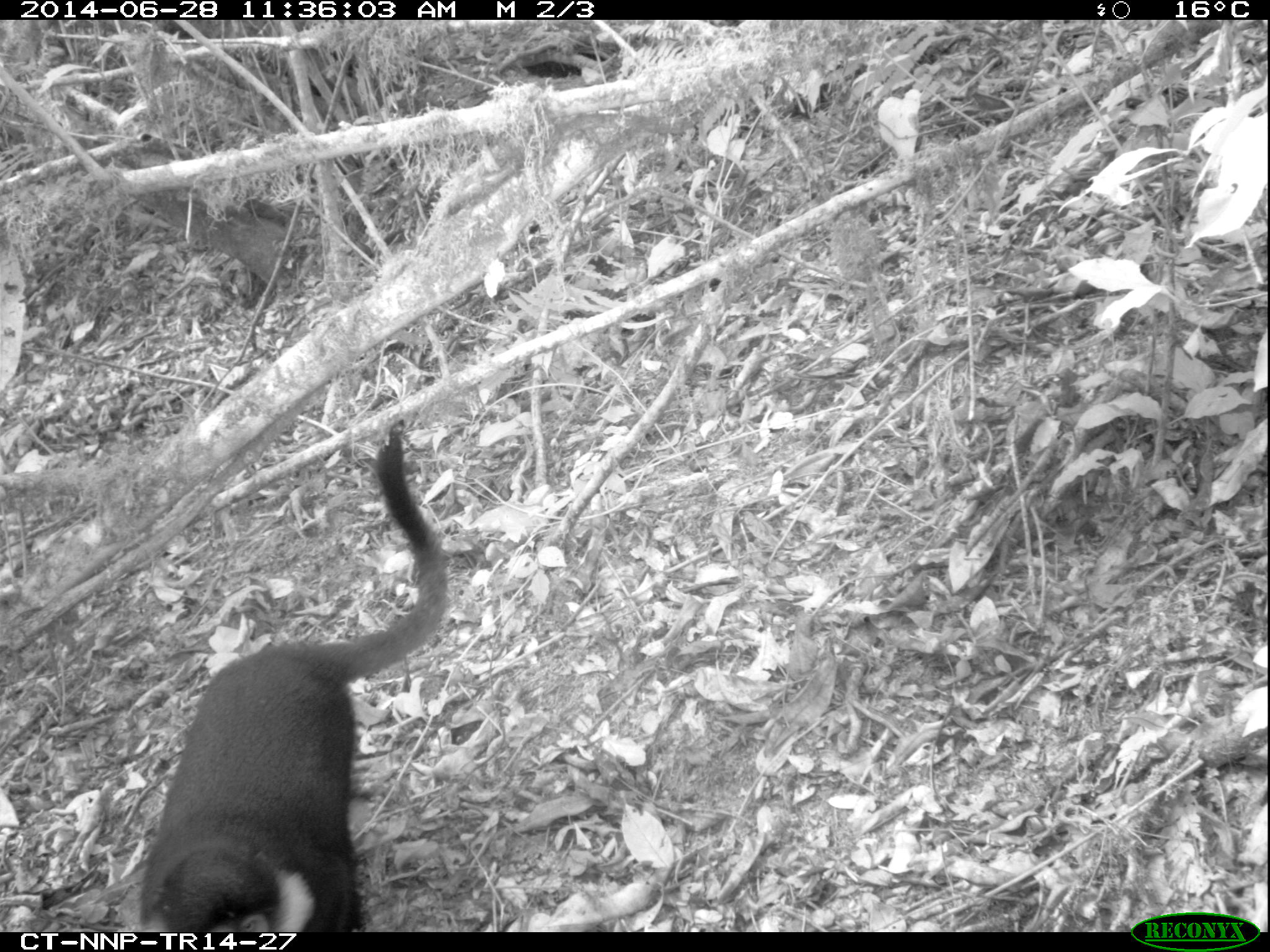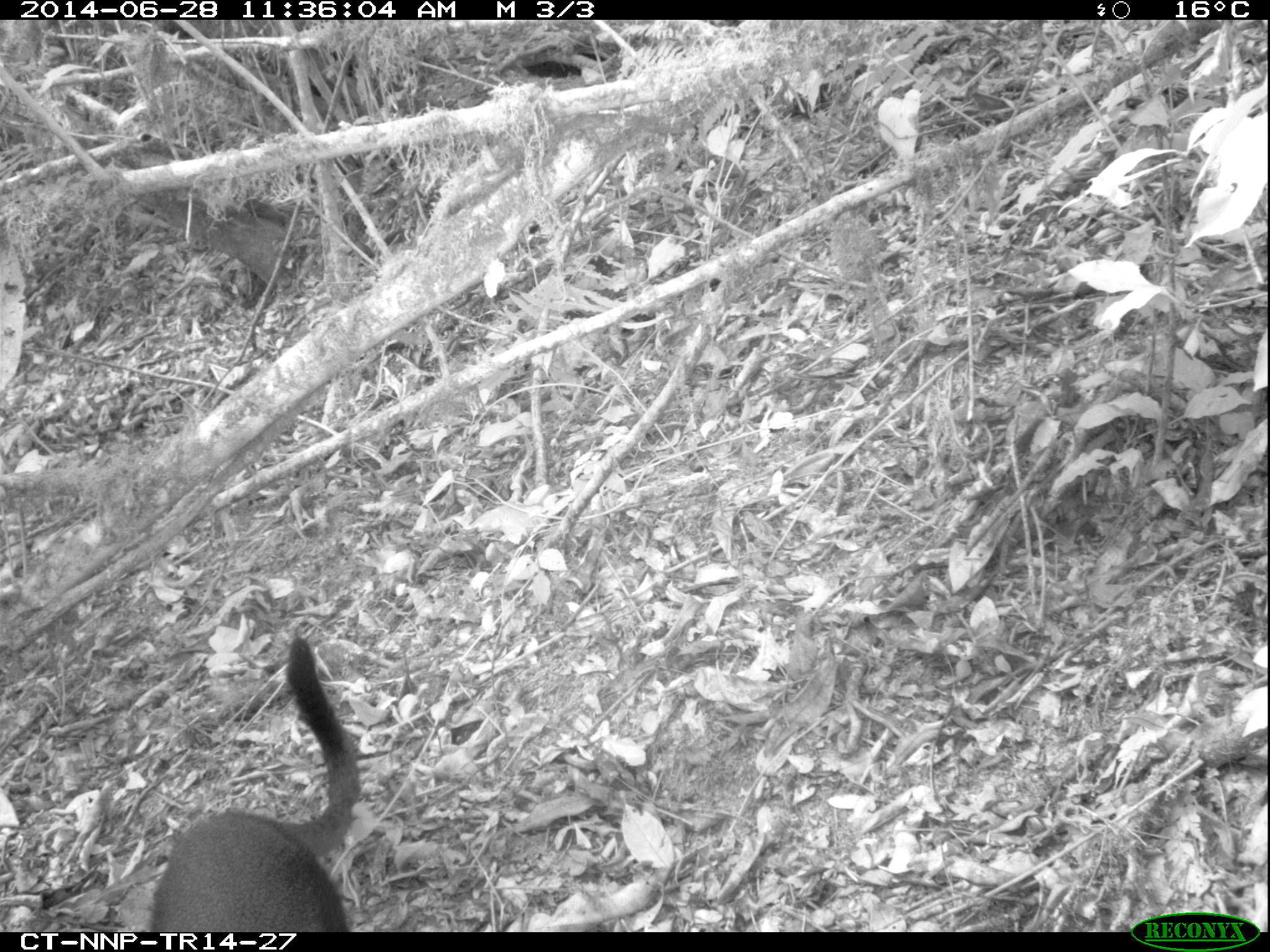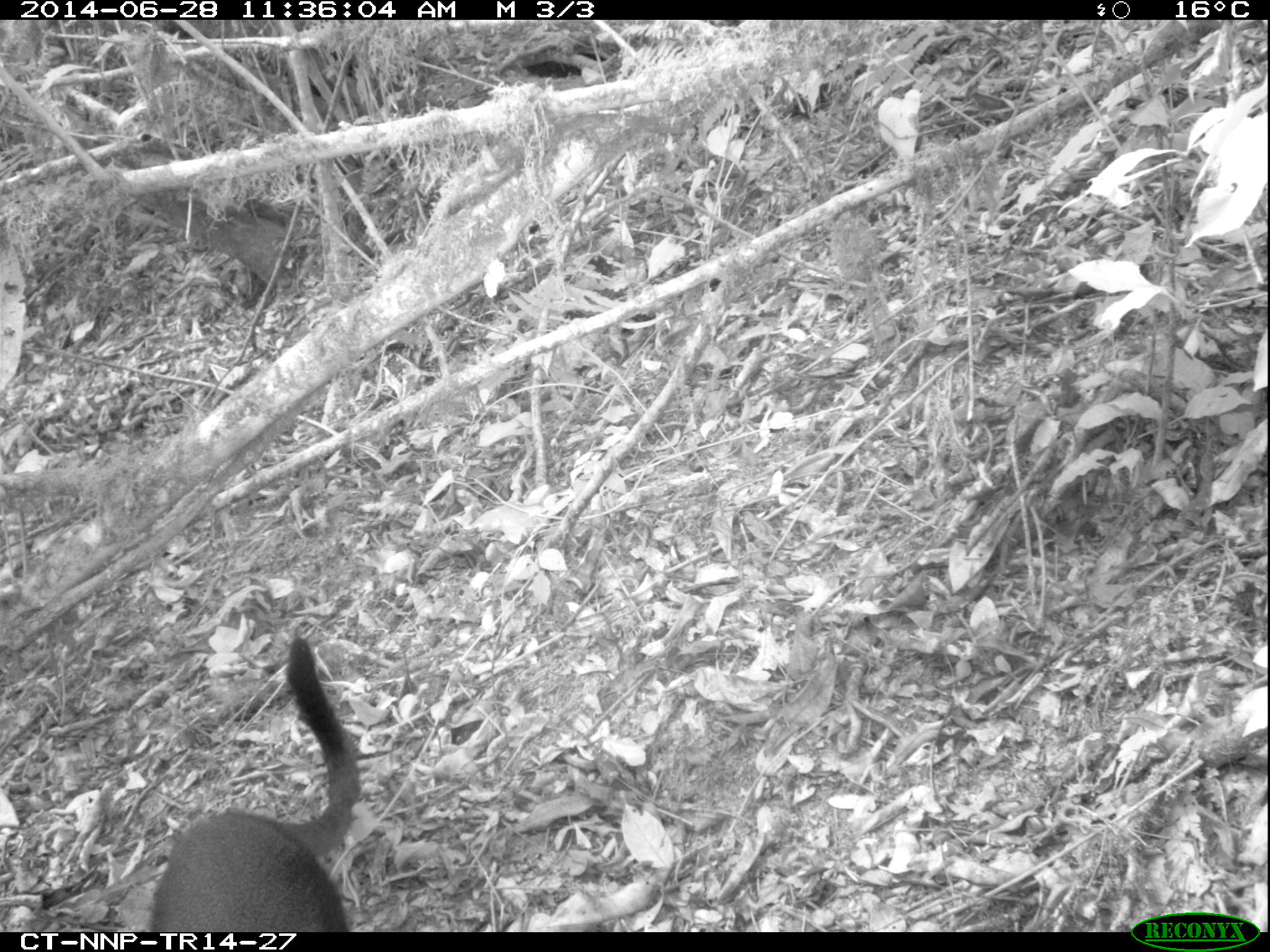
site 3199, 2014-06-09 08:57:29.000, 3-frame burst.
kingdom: Animalia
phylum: Chordata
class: Mammalia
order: Primates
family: Cercopithecidae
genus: Allochrocebus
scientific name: Allochrocebus lhoesti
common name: l'hoest's monkey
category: cercopithecus lhoesti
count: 1